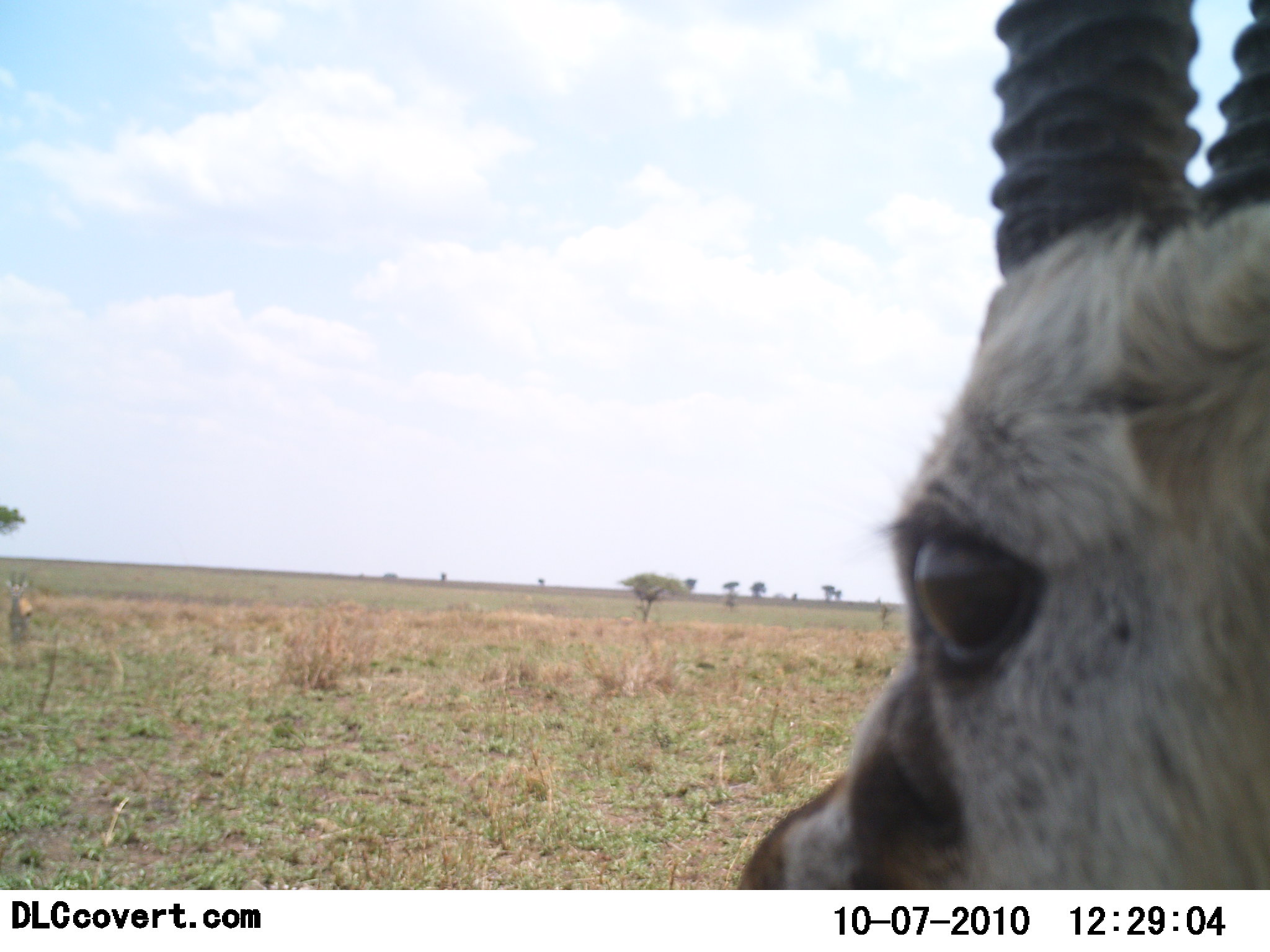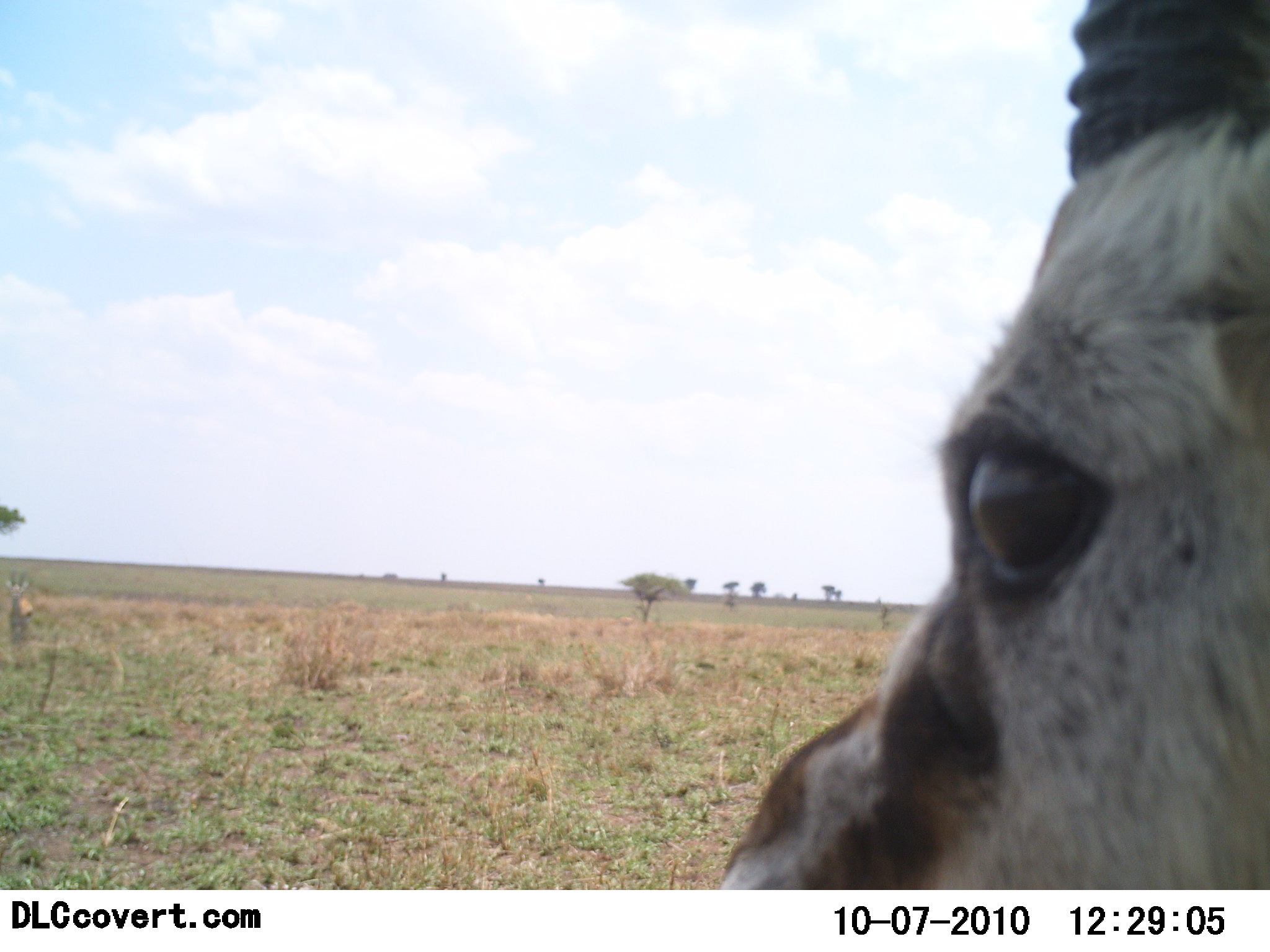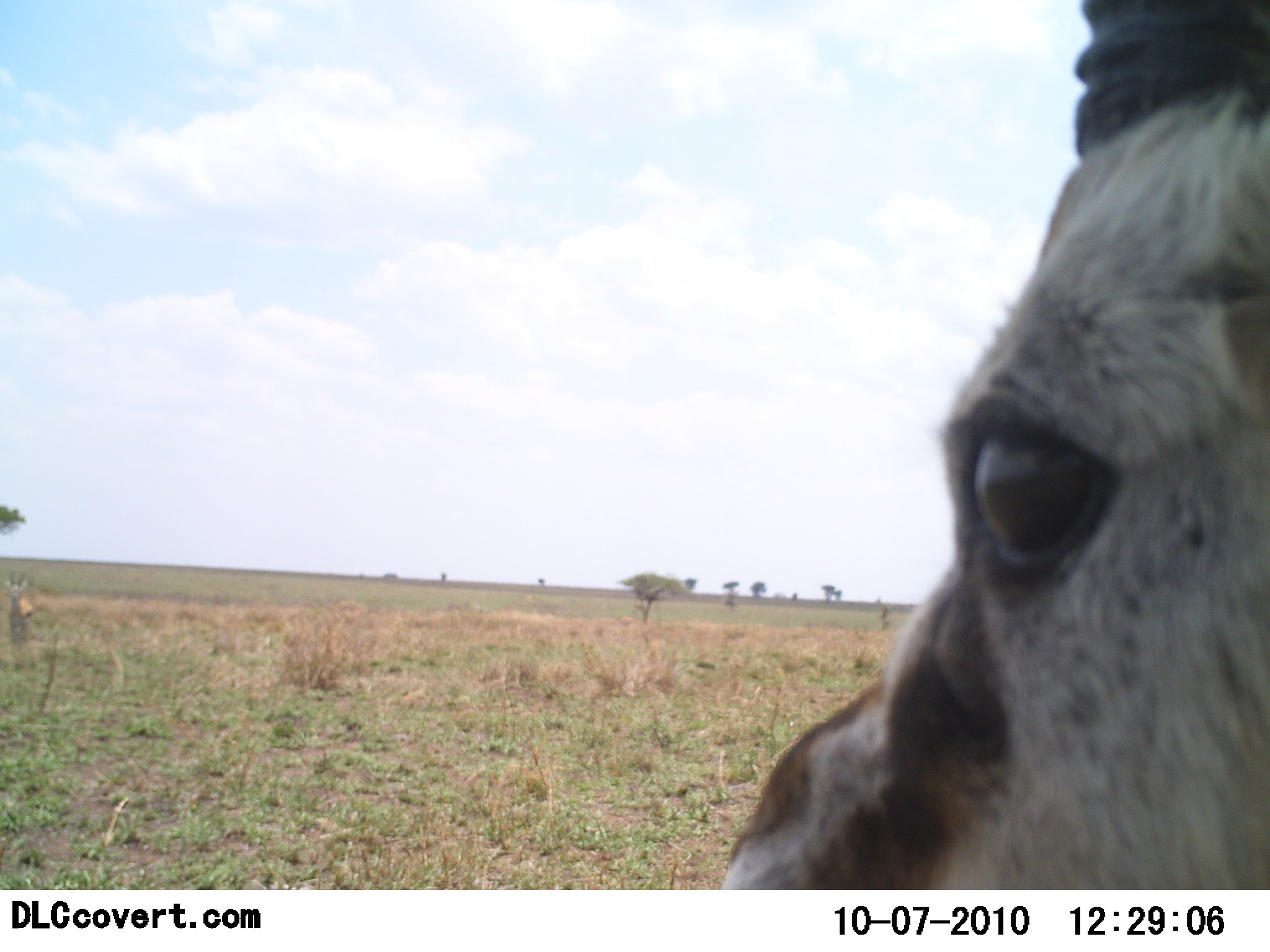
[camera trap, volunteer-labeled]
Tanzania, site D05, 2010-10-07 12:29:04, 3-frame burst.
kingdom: Animalia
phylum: Chordata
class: Mammalia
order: Artiodactyla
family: Bovidae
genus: Eudorcas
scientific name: Eudorcas thomsonii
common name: thomson's gazelle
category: gazellethomsons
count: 1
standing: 87%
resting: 7%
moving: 7%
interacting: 7%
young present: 0%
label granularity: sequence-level